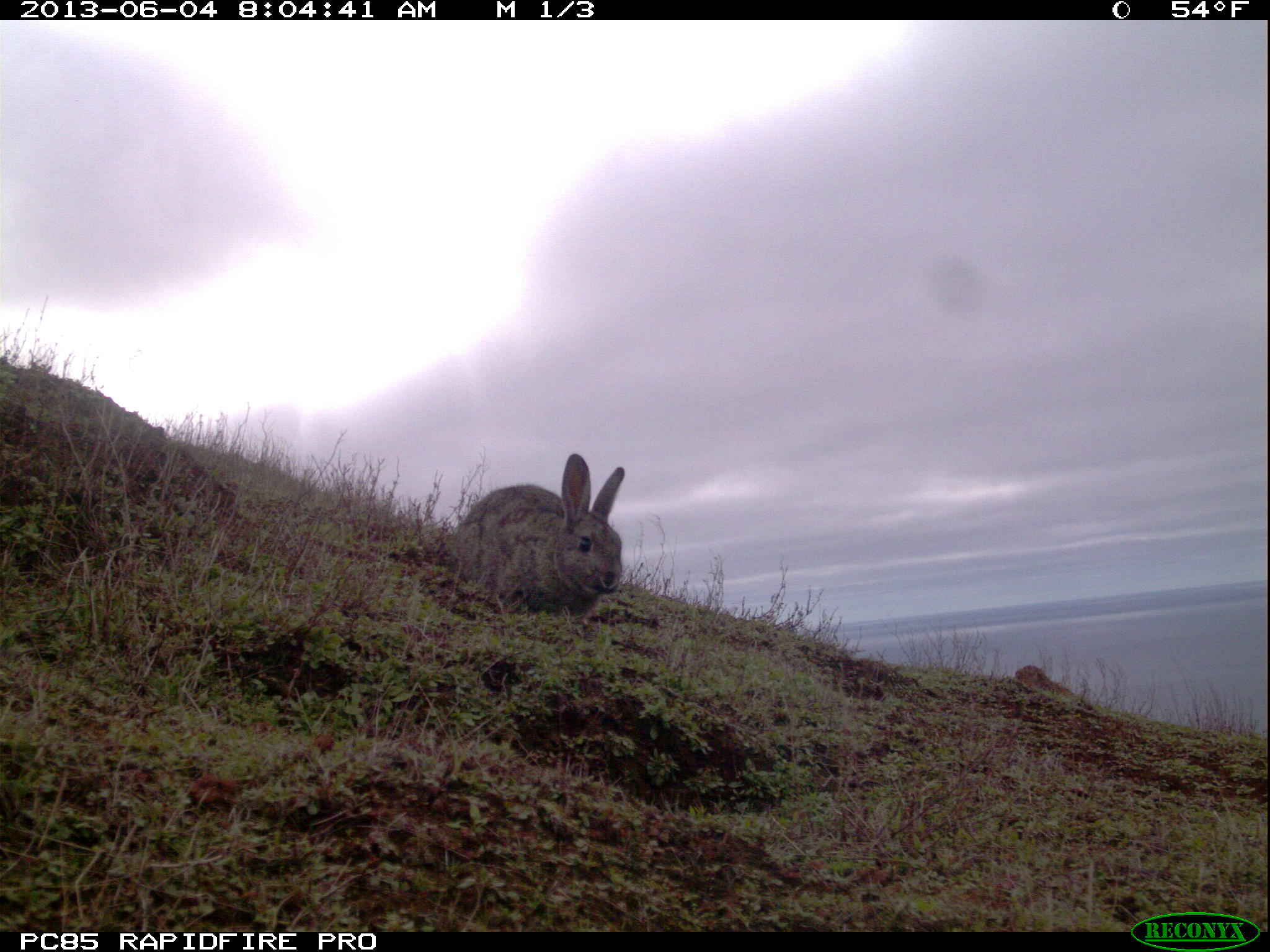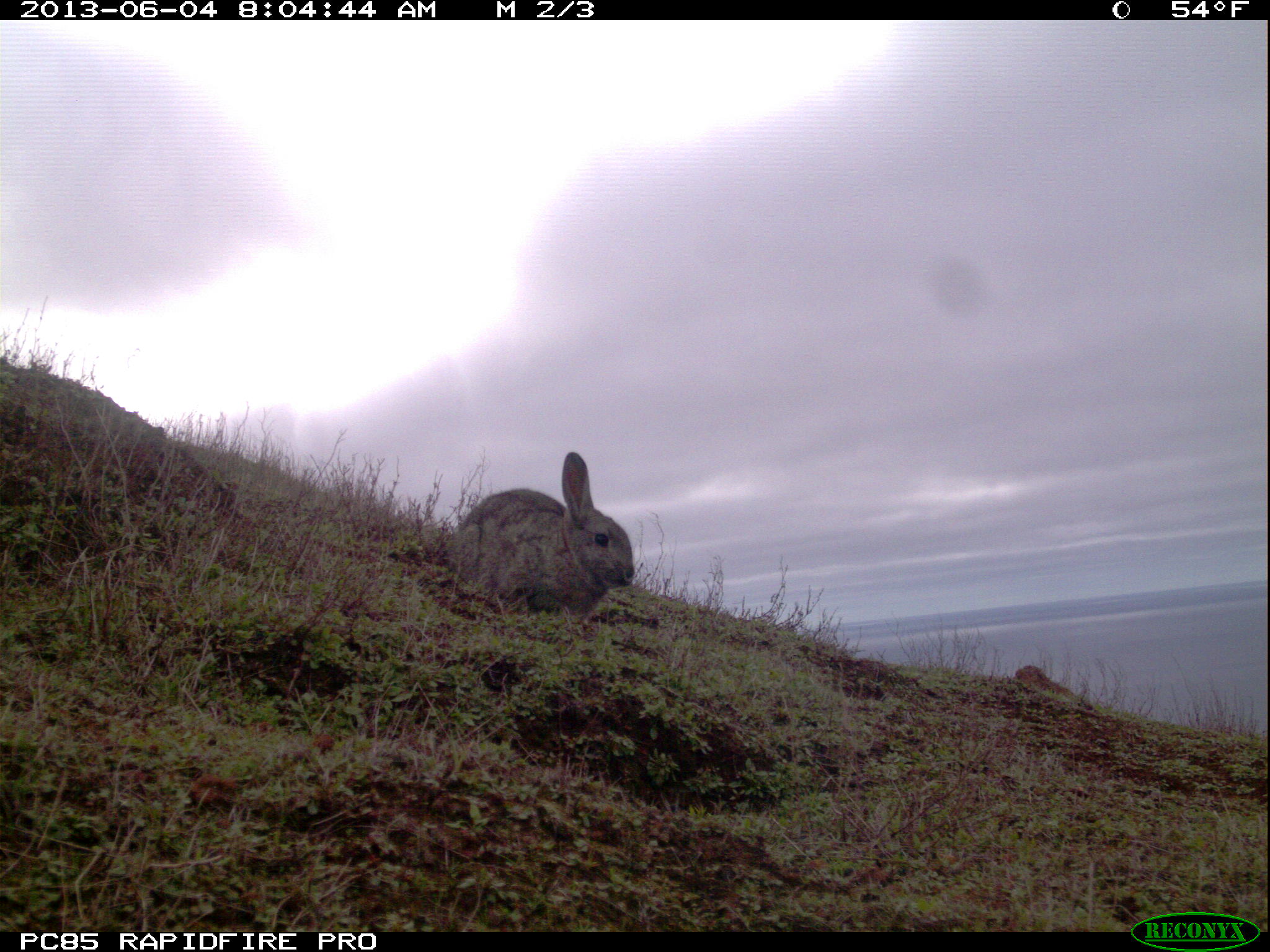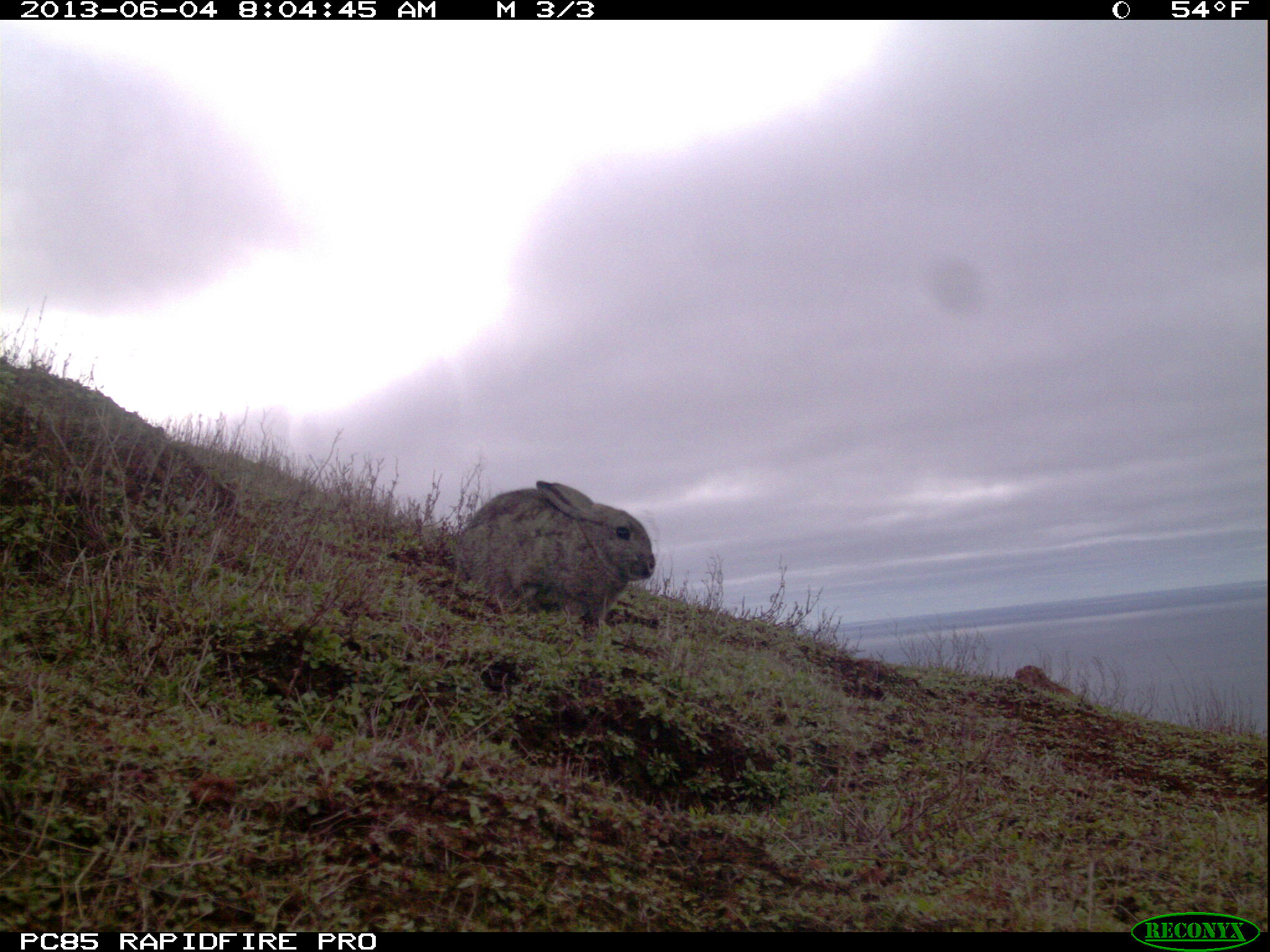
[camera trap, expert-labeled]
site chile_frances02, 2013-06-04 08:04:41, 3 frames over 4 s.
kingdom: Animalia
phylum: Chordata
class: Mammalia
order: Lagomorpha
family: Leporidae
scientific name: Leporidae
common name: rabbits and hares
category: rabbit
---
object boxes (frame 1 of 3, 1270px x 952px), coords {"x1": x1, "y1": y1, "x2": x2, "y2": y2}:
rabbit: {"x1": 450, "y1": 452, "x2": 628, "y2": 620}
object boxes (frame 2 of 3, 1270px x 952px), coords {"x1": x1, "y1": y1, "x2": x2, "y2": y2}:
rabbit: {"x1": 446, "y1": 448, "x2": 637, "y2": 623}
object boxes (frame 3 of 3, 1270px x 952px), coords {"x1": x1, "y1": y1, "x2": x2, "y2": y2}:
rabbit: {"x1": 445, "y1": 479, "x2": 660, "y2": 647}